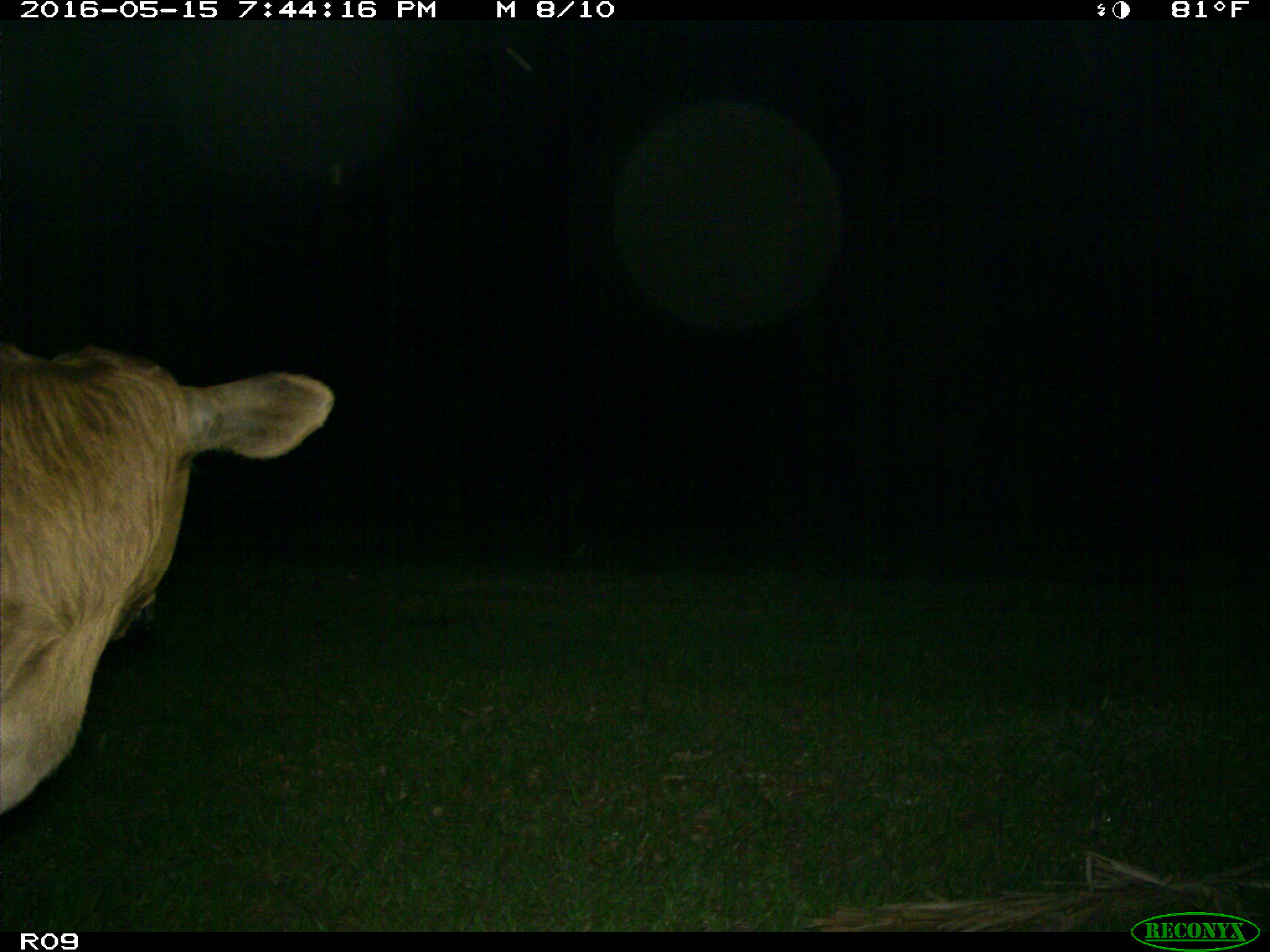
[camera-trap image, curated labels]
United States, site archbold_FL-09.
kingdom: Animalia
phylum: Chordata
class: Mammalia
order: Artiodactyla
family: Bovidae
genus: Bos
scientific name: Bos taurus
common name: domestic cow